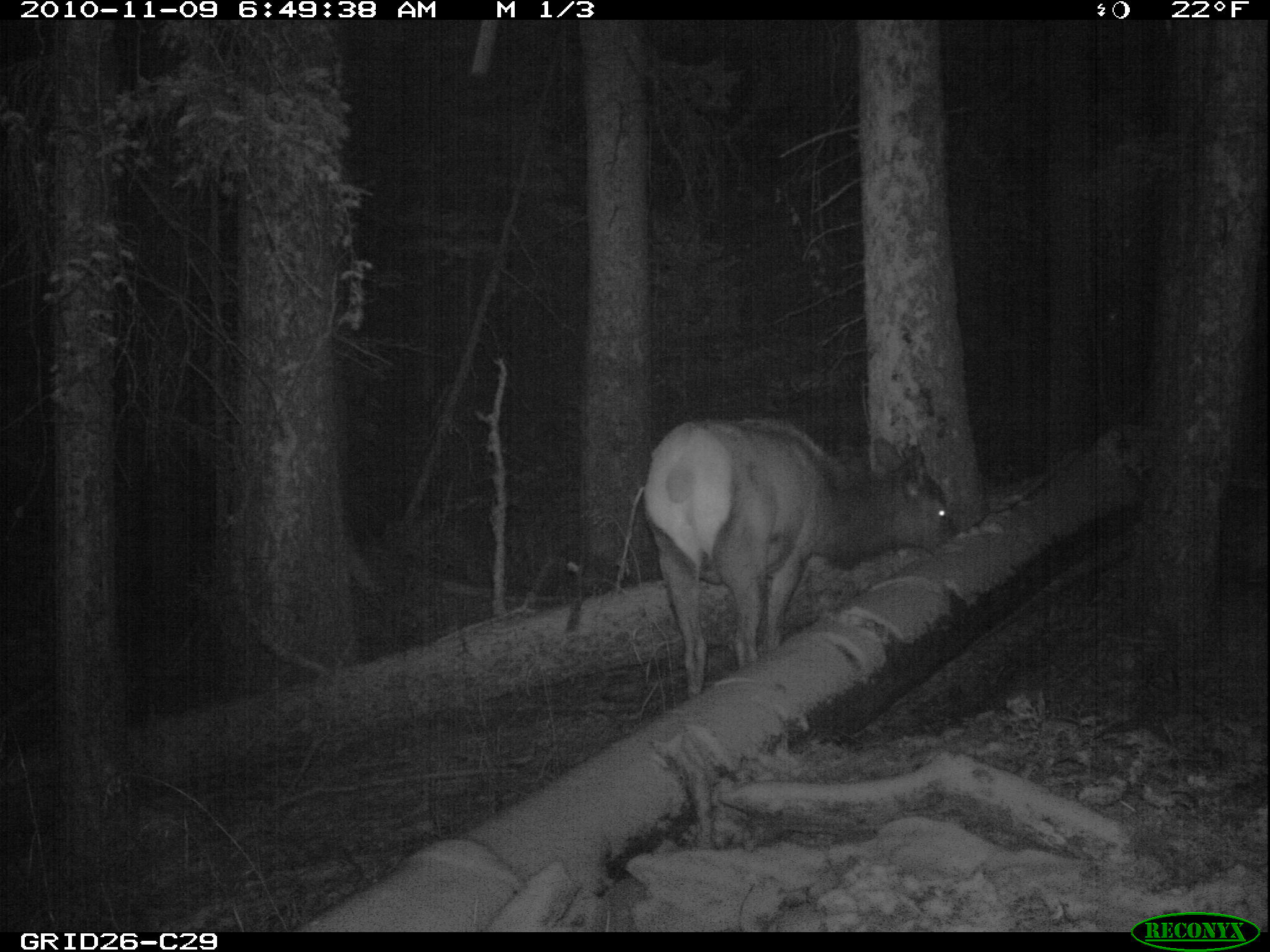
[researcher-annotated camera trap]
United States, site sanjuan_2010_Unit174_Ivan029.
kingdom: Animalia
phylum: Chordata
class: Mammalia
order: Artiodactyla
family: Cervidae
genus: Cervus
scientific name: Cervus elaphus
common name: red deer